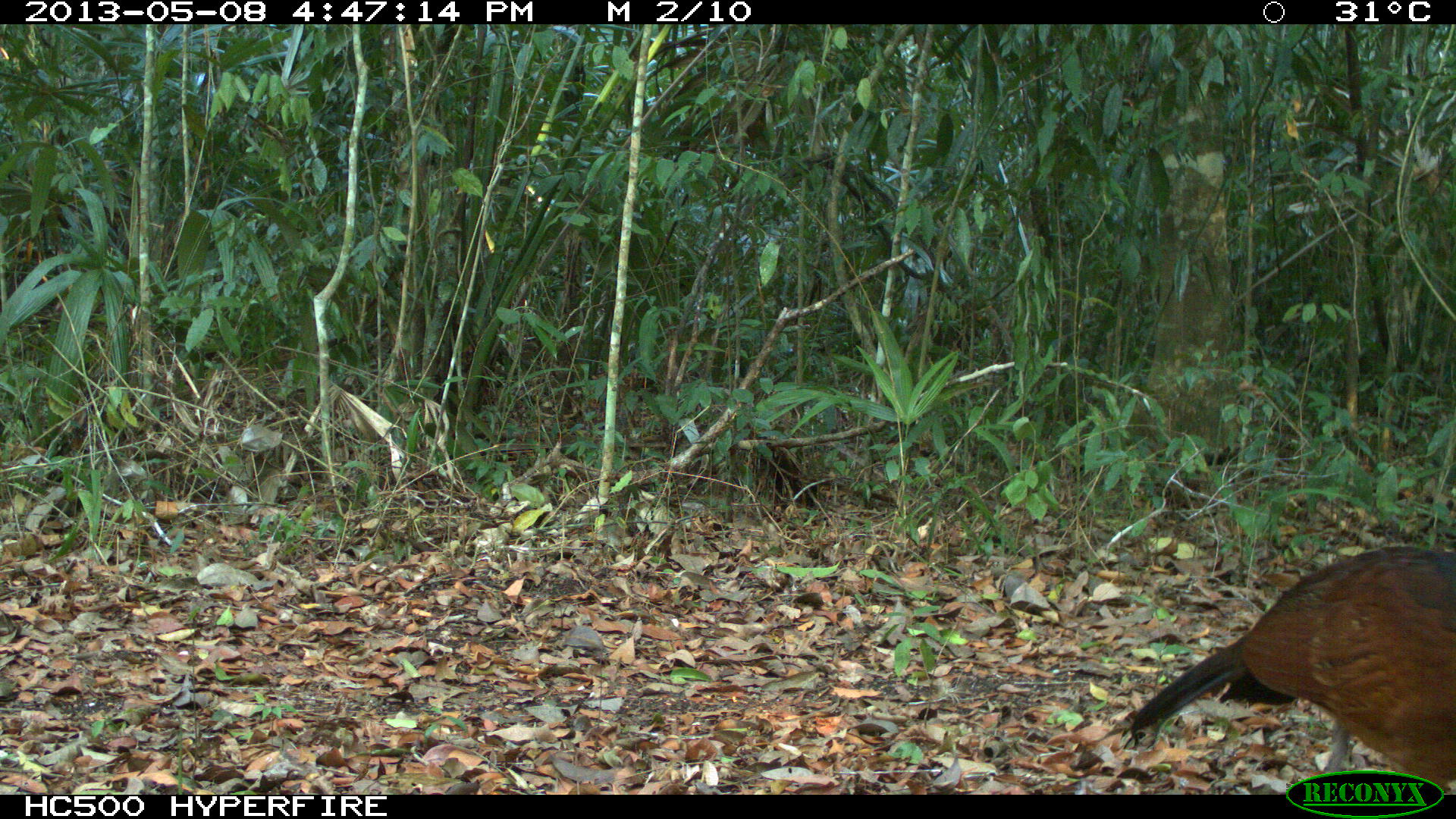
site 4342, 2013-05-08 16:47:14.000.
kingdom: Animalia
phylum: Chordata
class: Aves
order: Galliformes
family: Cracidae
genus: Crax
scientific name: Crax rubra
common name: great curassow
Crax rubra (great curassow), count 1, sex female.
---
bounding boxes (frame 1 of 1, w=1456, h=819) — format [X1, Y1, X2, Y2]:
crax rubra: [1119, 544, 1453, 794]